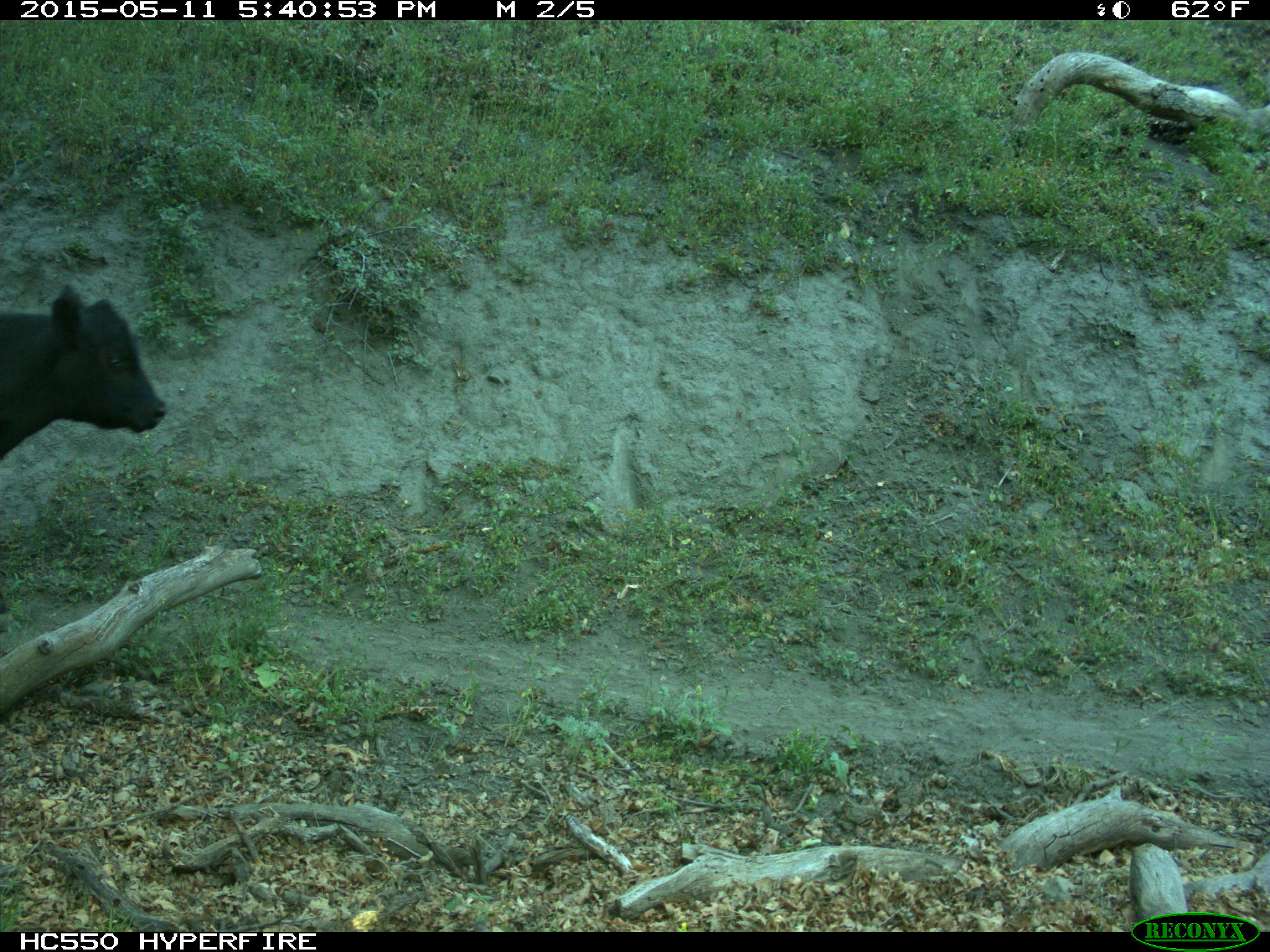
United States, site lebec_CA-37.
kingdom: Animalia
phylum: Chordata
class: Mammalia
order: Artiodactyla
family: Bovidae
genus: Bos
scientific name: Bos taurus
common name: domestic cow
Bos taurus (domestic cow).